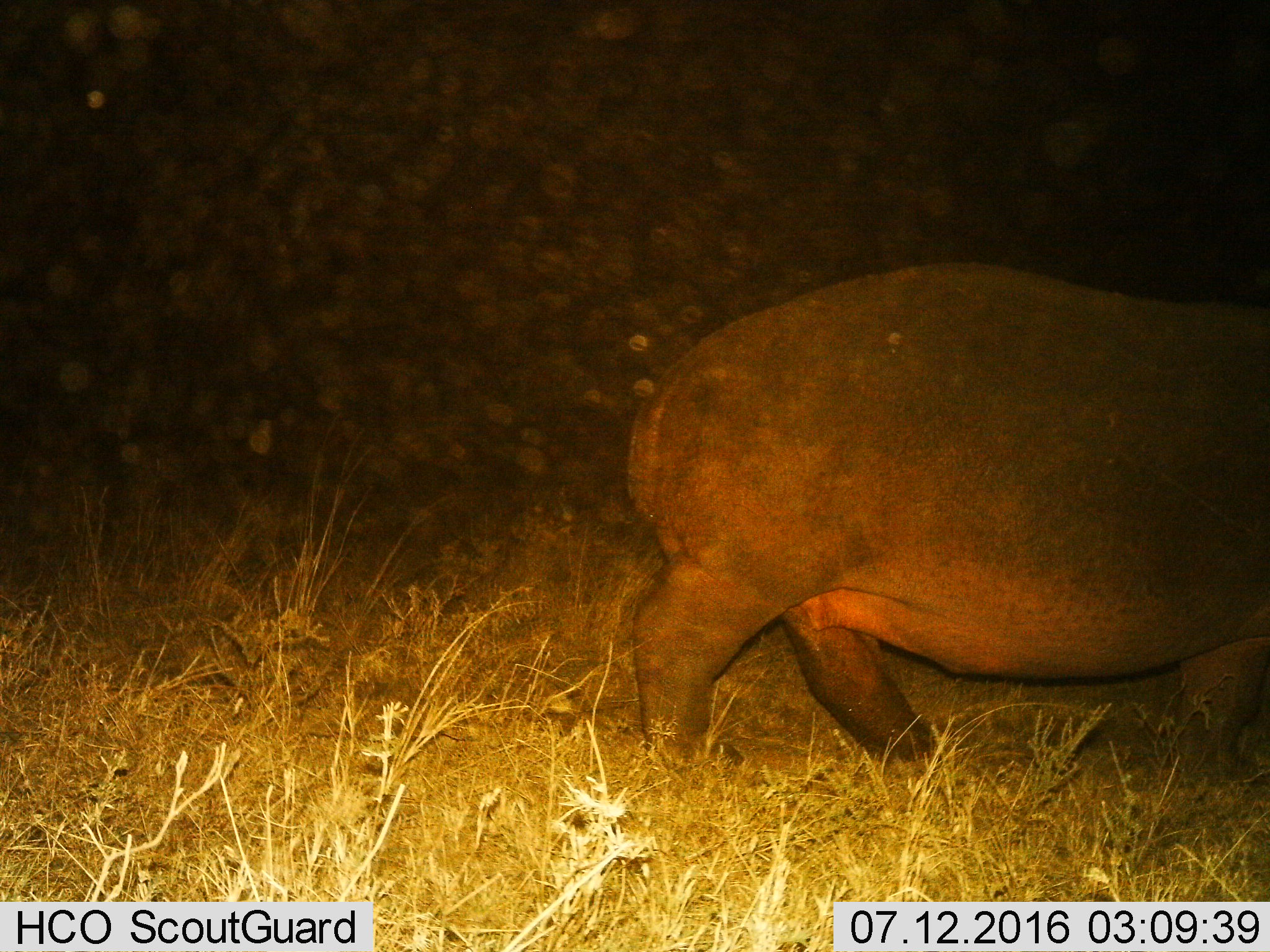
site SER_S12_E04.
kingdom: Animalia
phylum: Chordata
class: Mammalia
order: Artiodactyla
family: Hippopotamidae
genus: Hippopotamus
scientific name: Hippopotamus amphibius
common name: hippopotamus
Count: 1.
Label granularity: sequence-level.